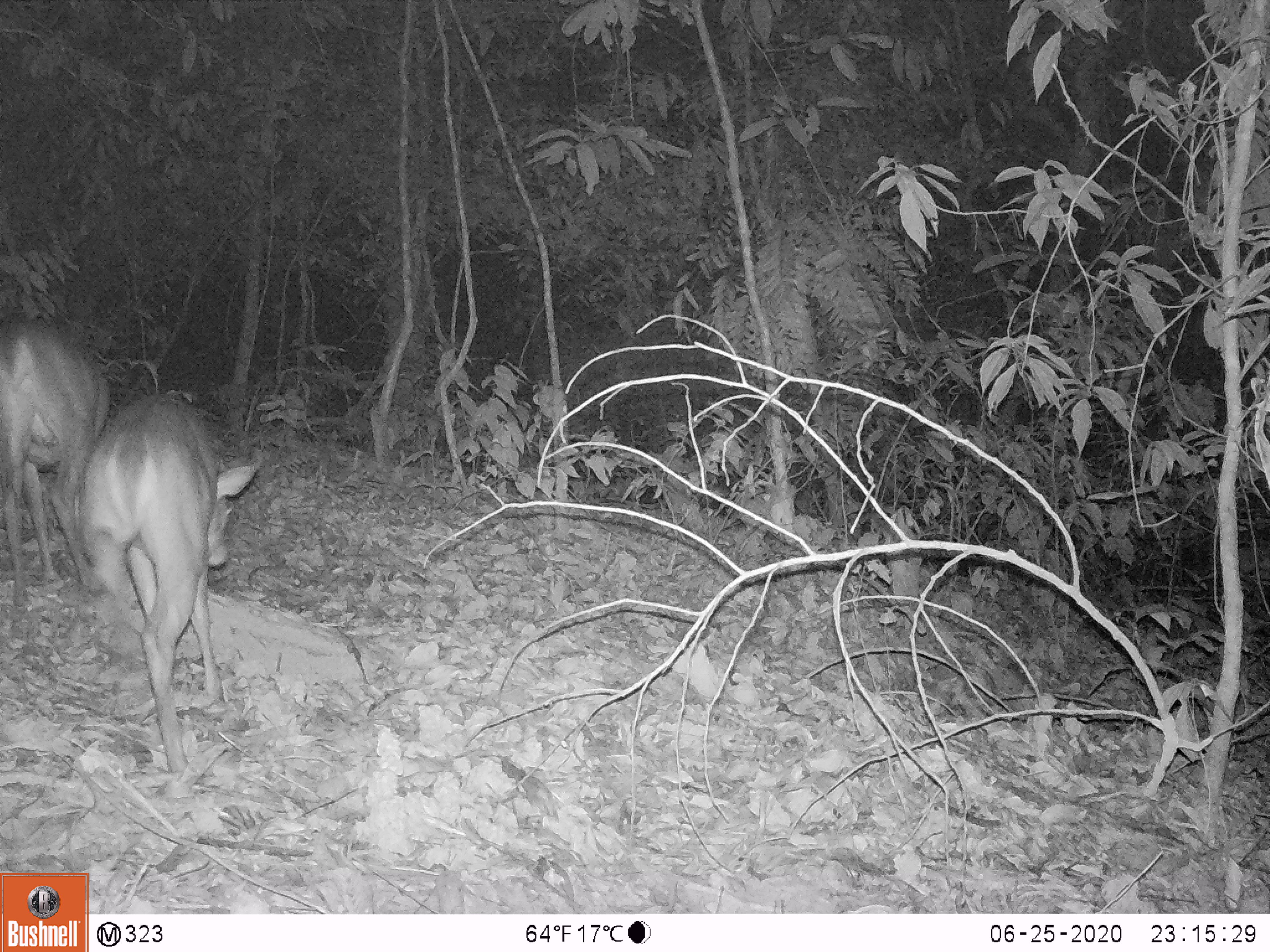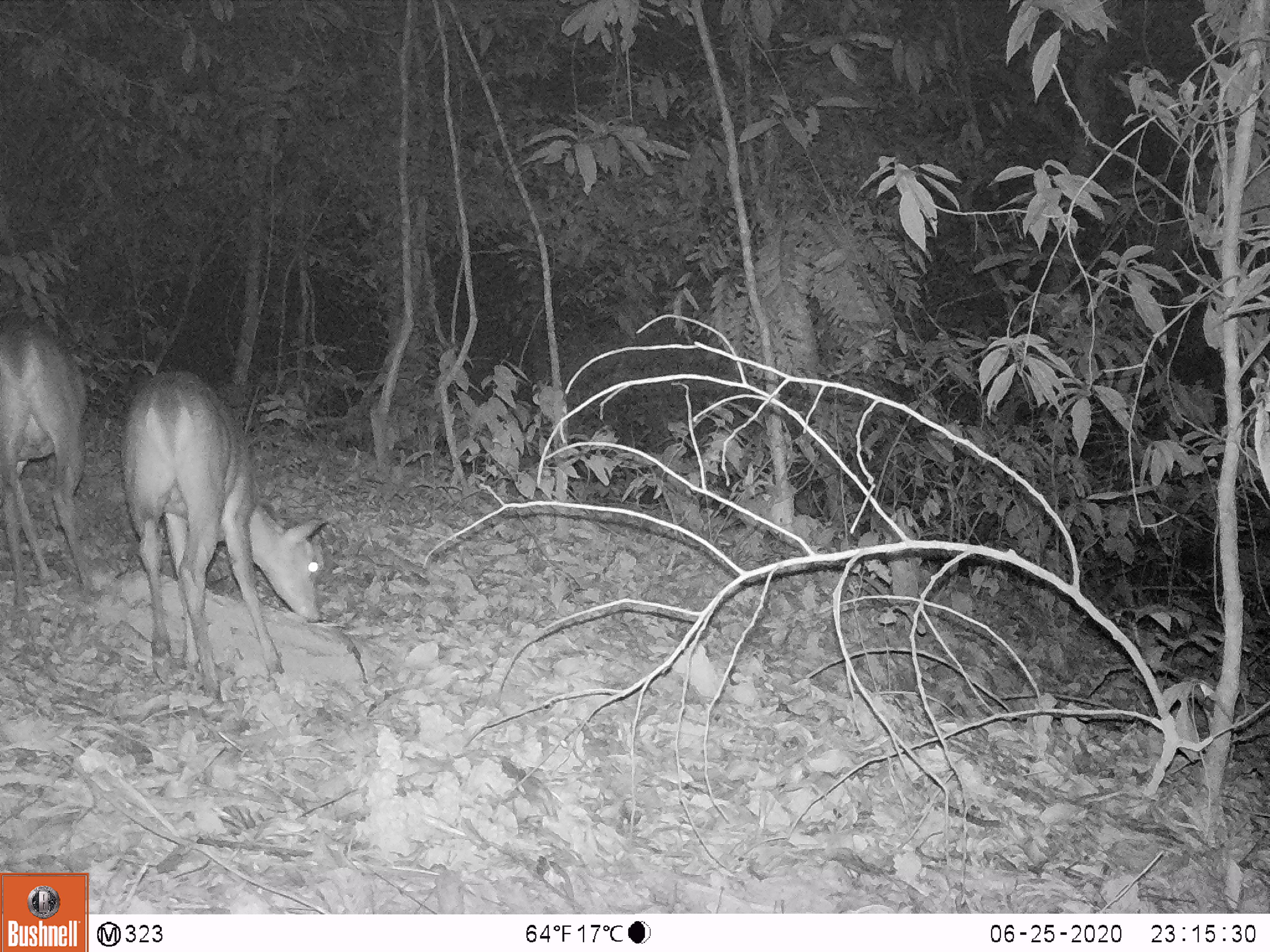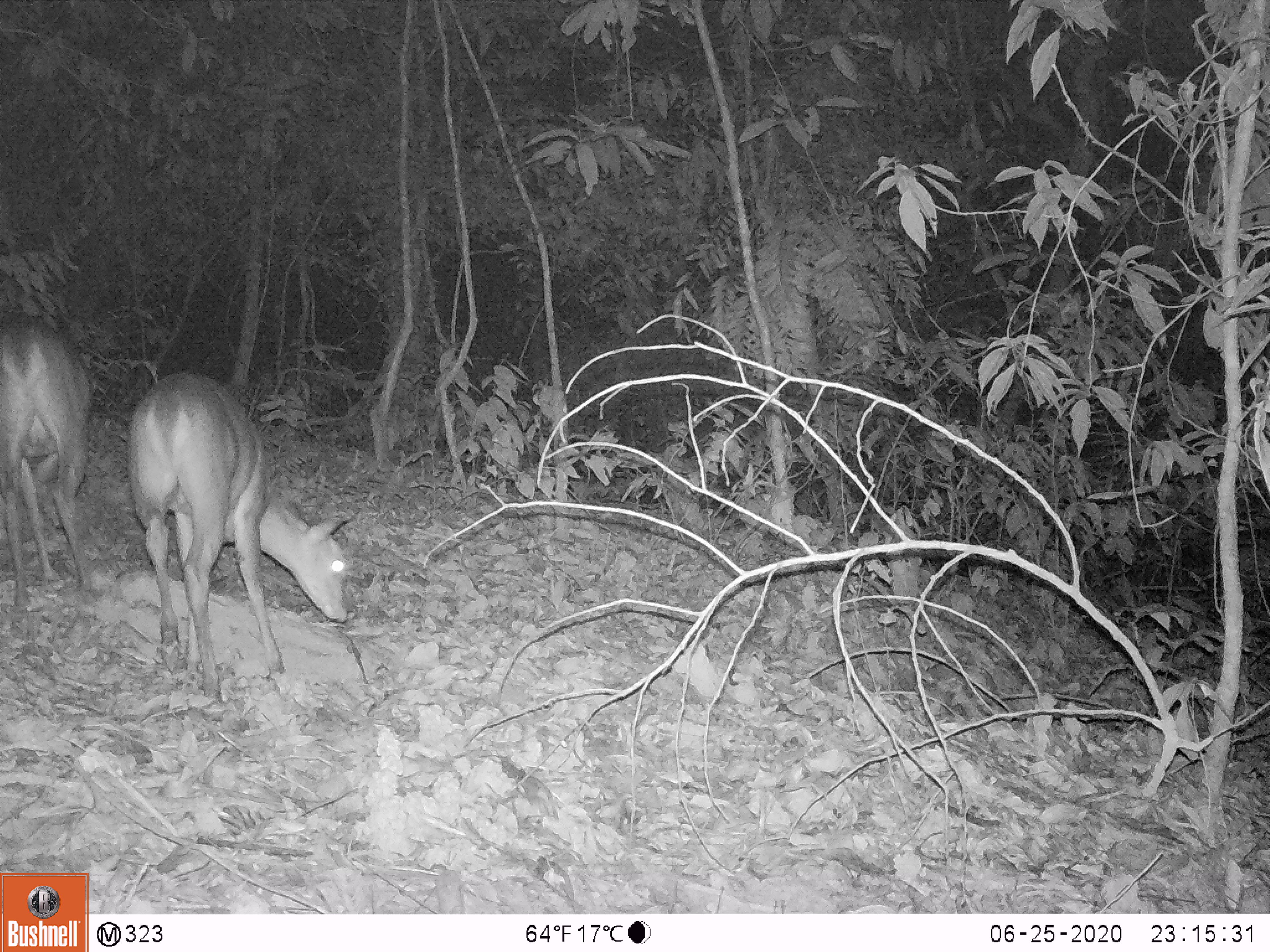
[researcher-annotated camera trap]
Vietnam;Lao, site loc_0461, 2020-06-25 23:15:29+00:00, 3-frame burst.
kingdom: Animalia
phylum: Chordata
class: Mammalia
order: Artiodactyla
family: Cervidae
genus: Muntiacus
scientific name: Muntiacus vuquangensis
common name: large-antlered muntjac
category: large antlered muntjac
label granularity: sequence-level